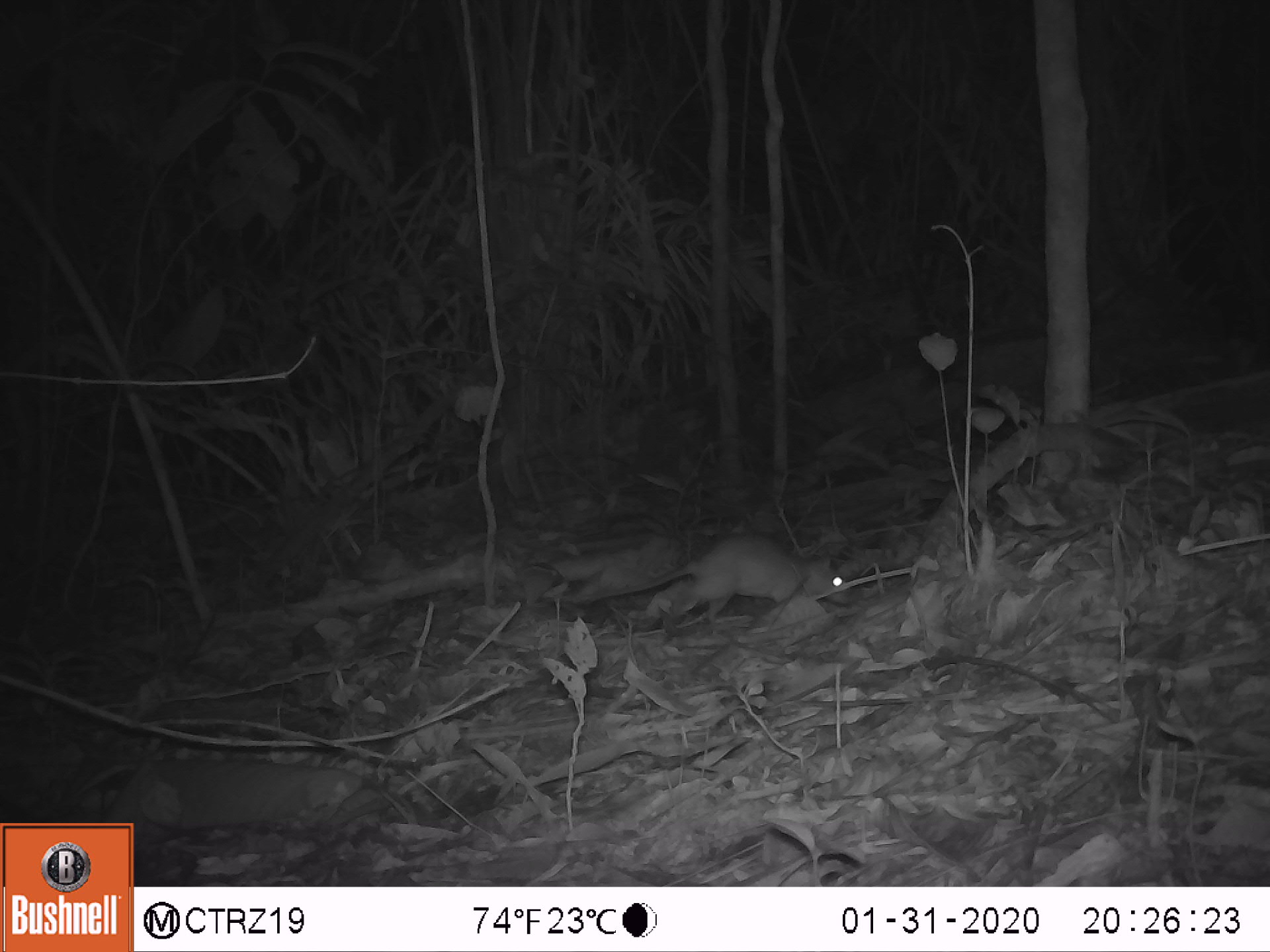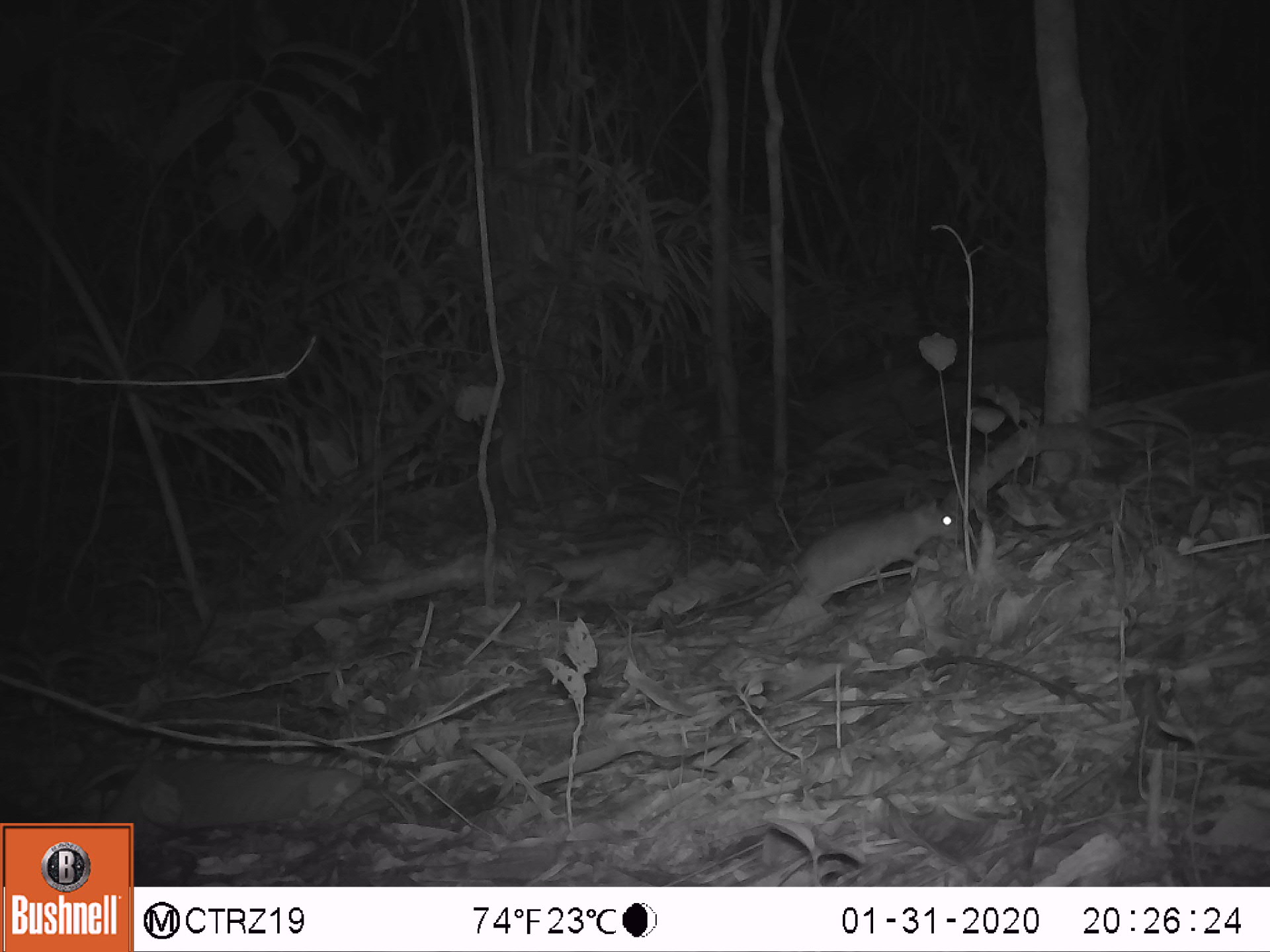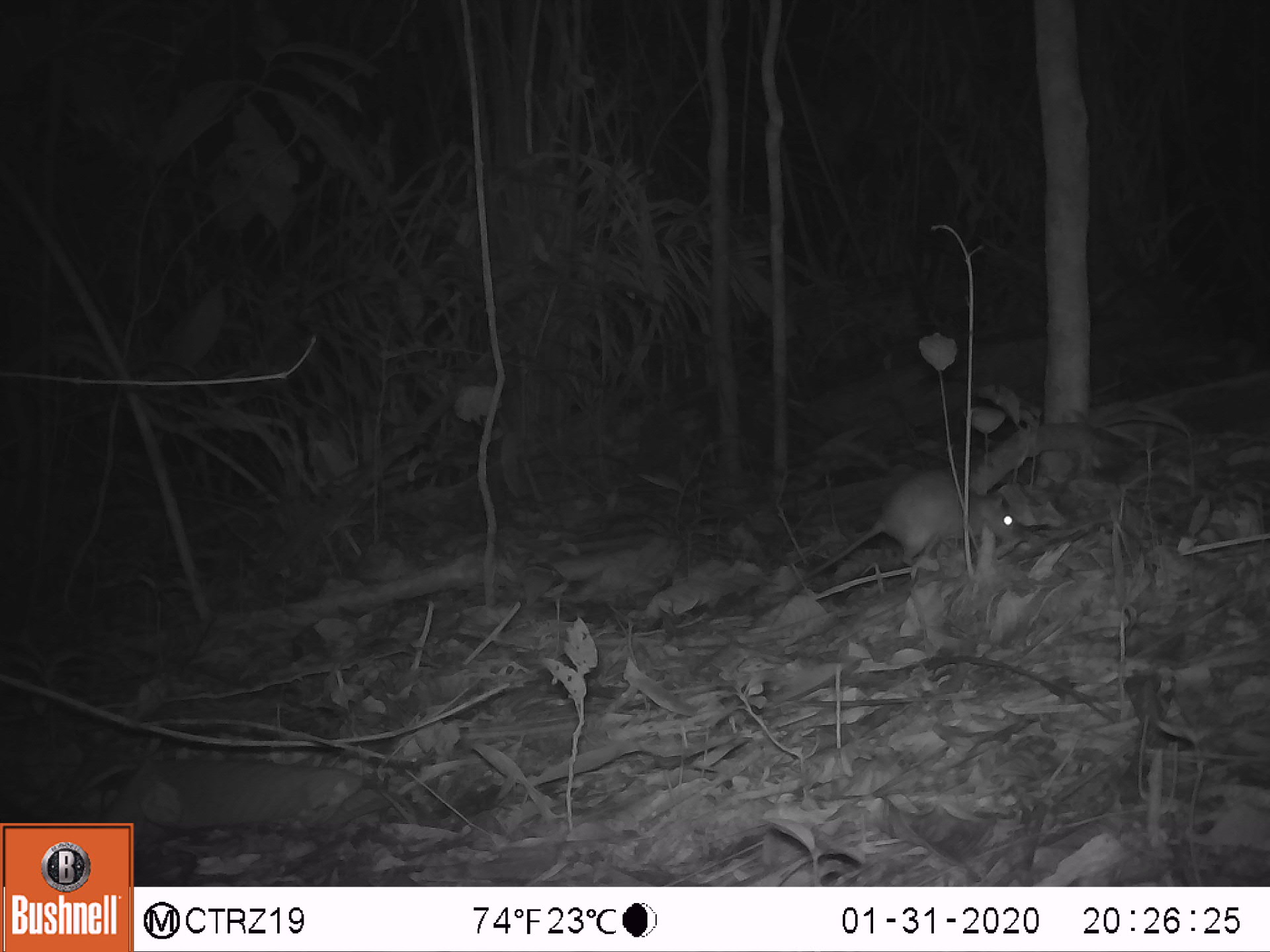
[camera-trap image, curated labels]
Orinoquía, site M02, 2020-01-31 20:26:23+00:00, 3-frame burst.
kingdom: Animalia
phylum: Chordata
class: Mammalia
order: Rodentia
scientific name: Rodentia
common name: rodent